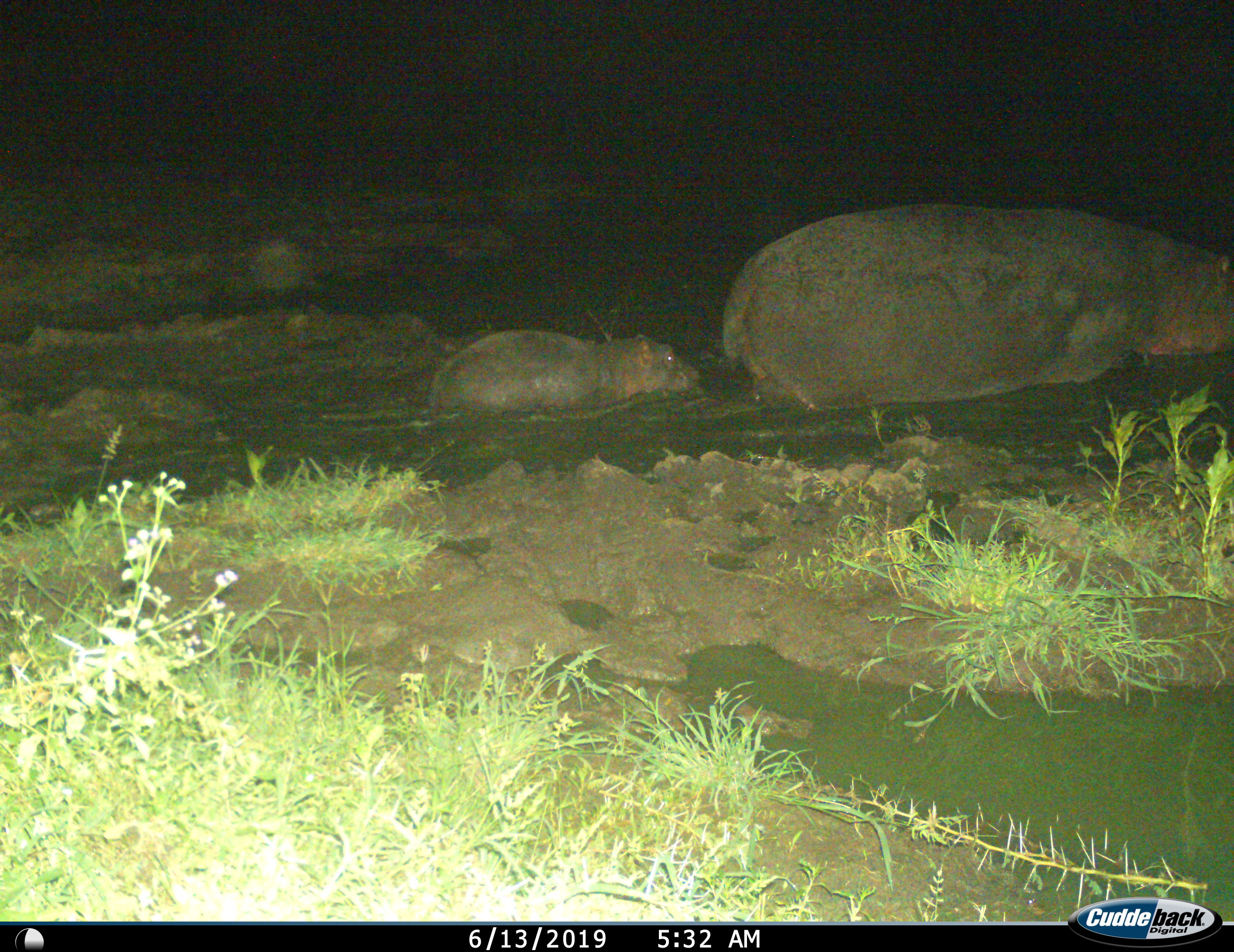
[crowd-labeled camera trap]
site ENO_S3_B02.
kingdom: Animalia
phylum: Chordata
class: Mammalia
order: Artiodactyla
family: Hippopotamidae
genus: Hippopotamus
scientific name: Hippopotamus amphibius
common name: hippopotamus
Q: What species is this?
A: Hippopotamus (Hippopotamus amphibius).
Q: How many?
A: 2.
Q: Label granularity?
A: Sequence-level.